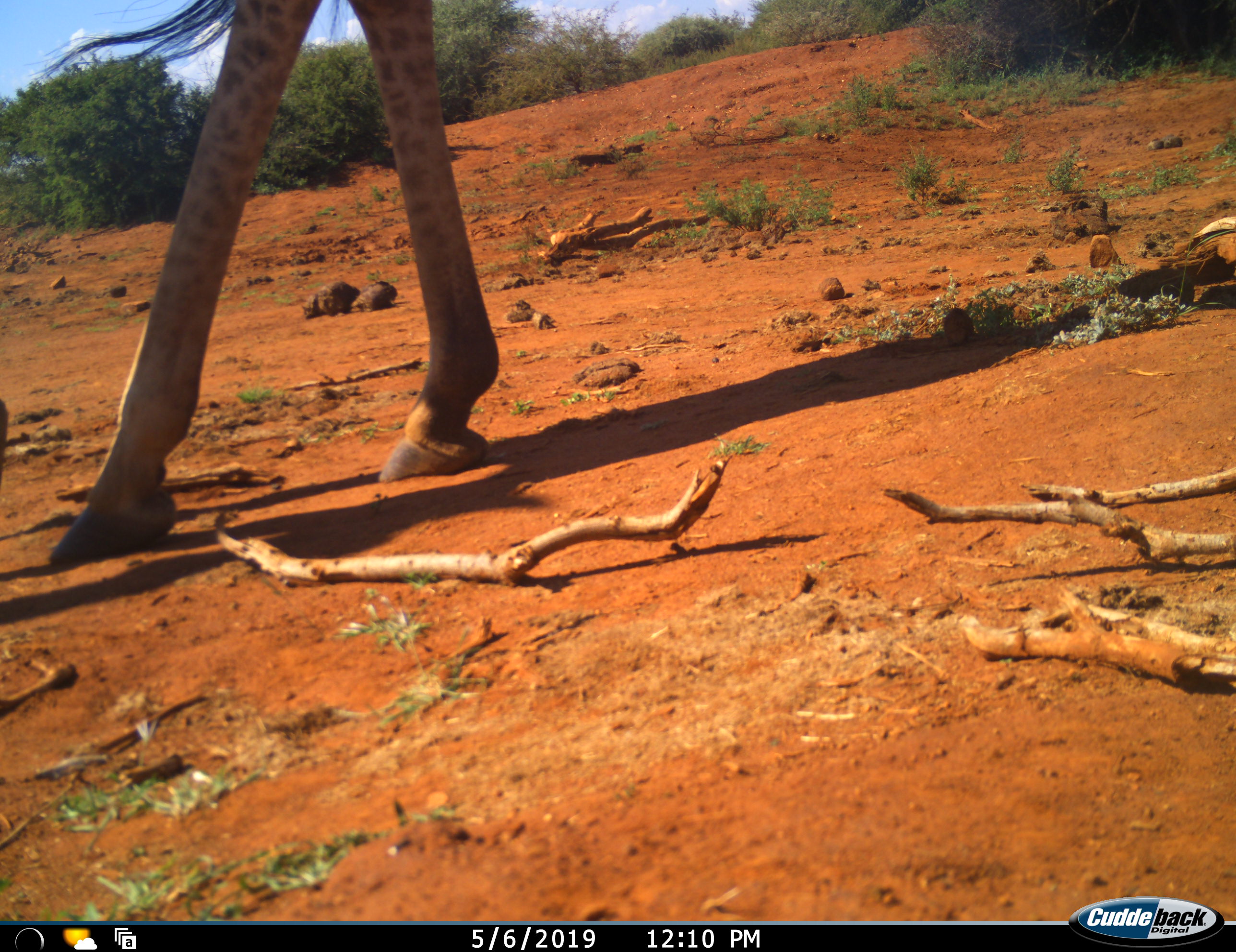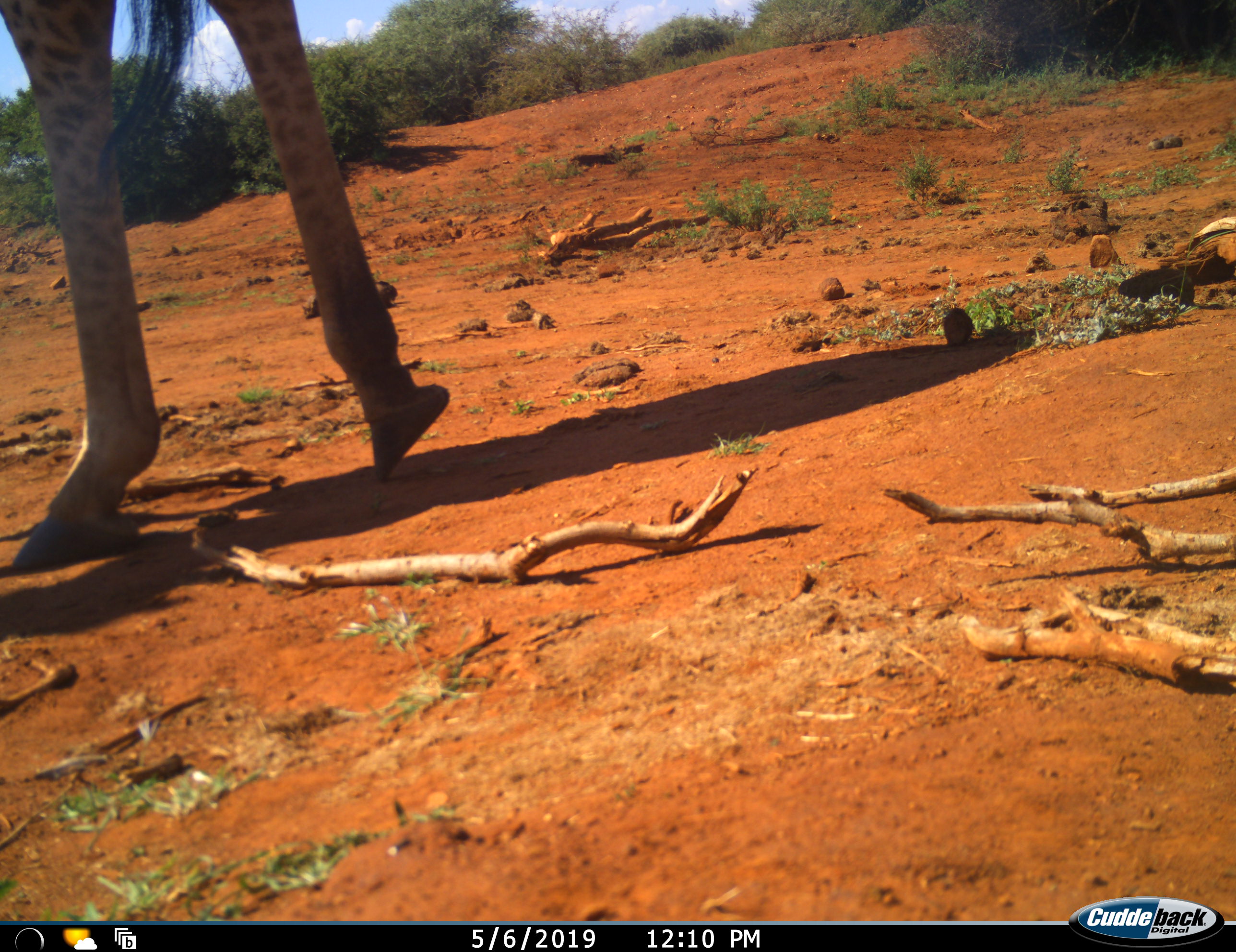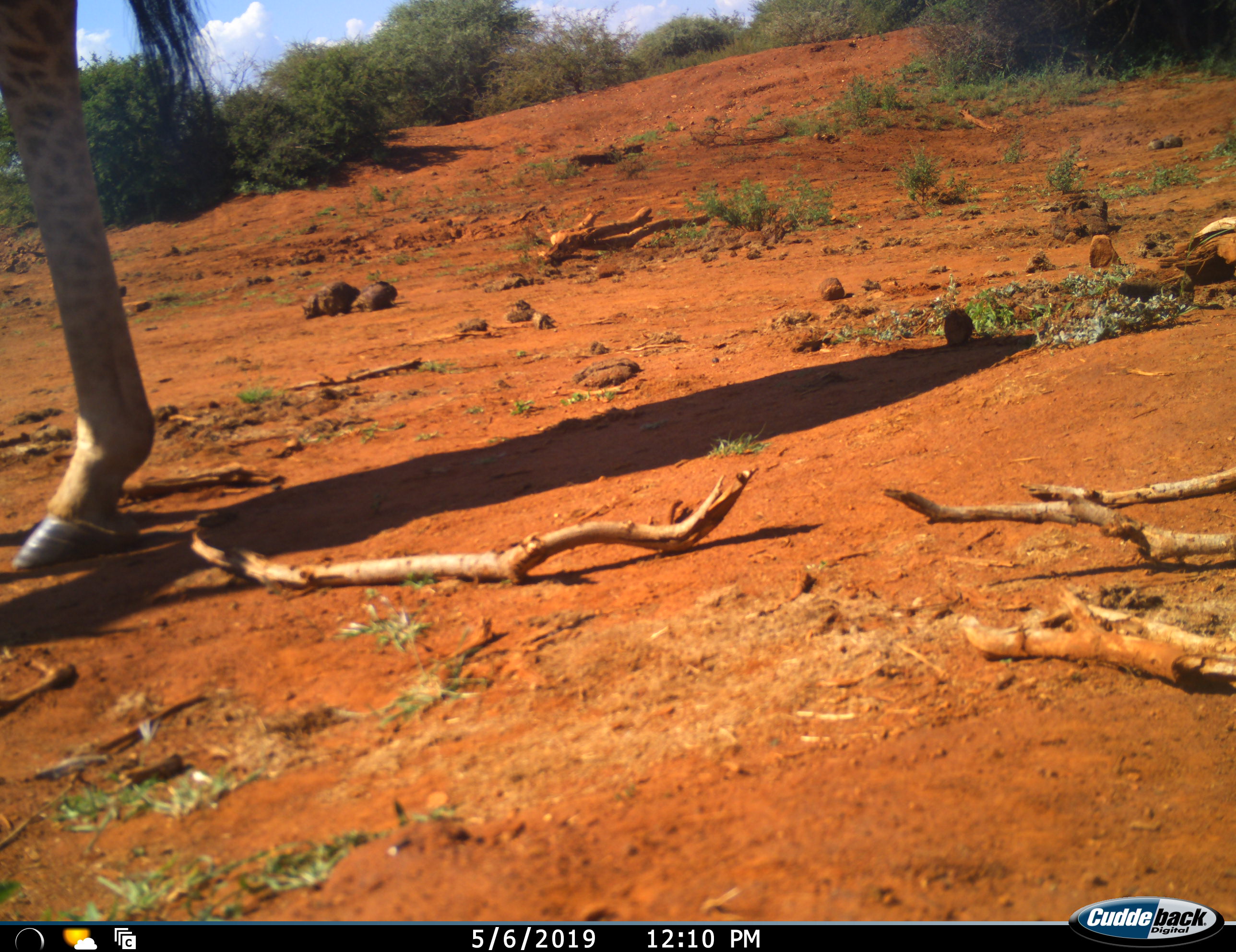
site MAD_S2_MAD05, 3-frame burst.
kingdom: Animalia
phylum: Chordata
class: Mammalia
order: Artiodactyla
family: Giraffidae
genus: Giraffa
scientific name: Giraffa camelopardalis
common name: giraffe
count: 1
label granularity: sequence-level